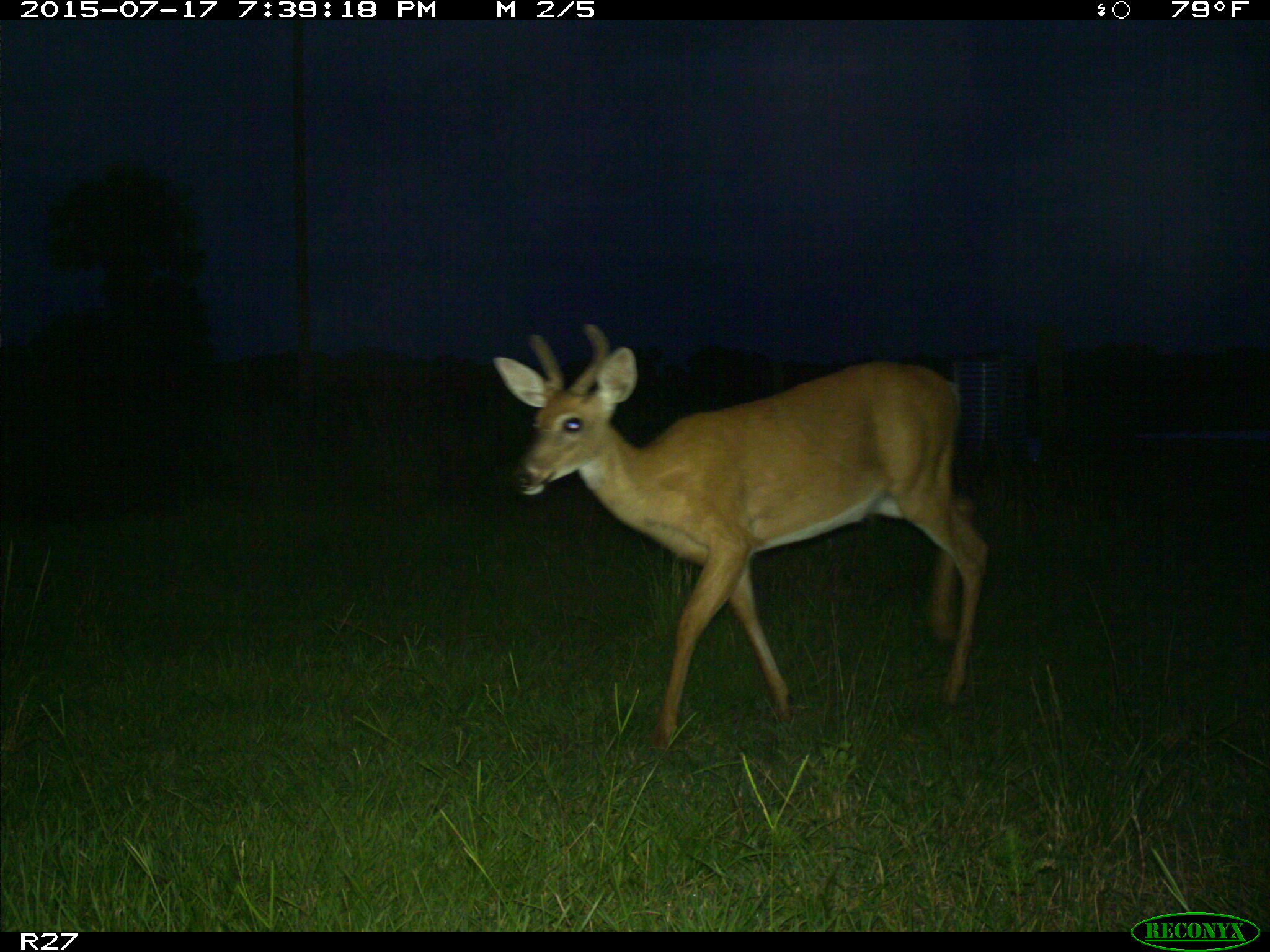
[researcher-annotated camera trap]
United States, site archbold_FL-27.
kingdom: Animalia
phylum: Chordata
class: Mammalia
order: Artiodactyla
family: Cervidae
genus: Odocoileus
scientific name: Odocoileus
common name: deer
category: unidentified deer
Unidentified deer (deer) (Odocoileus).